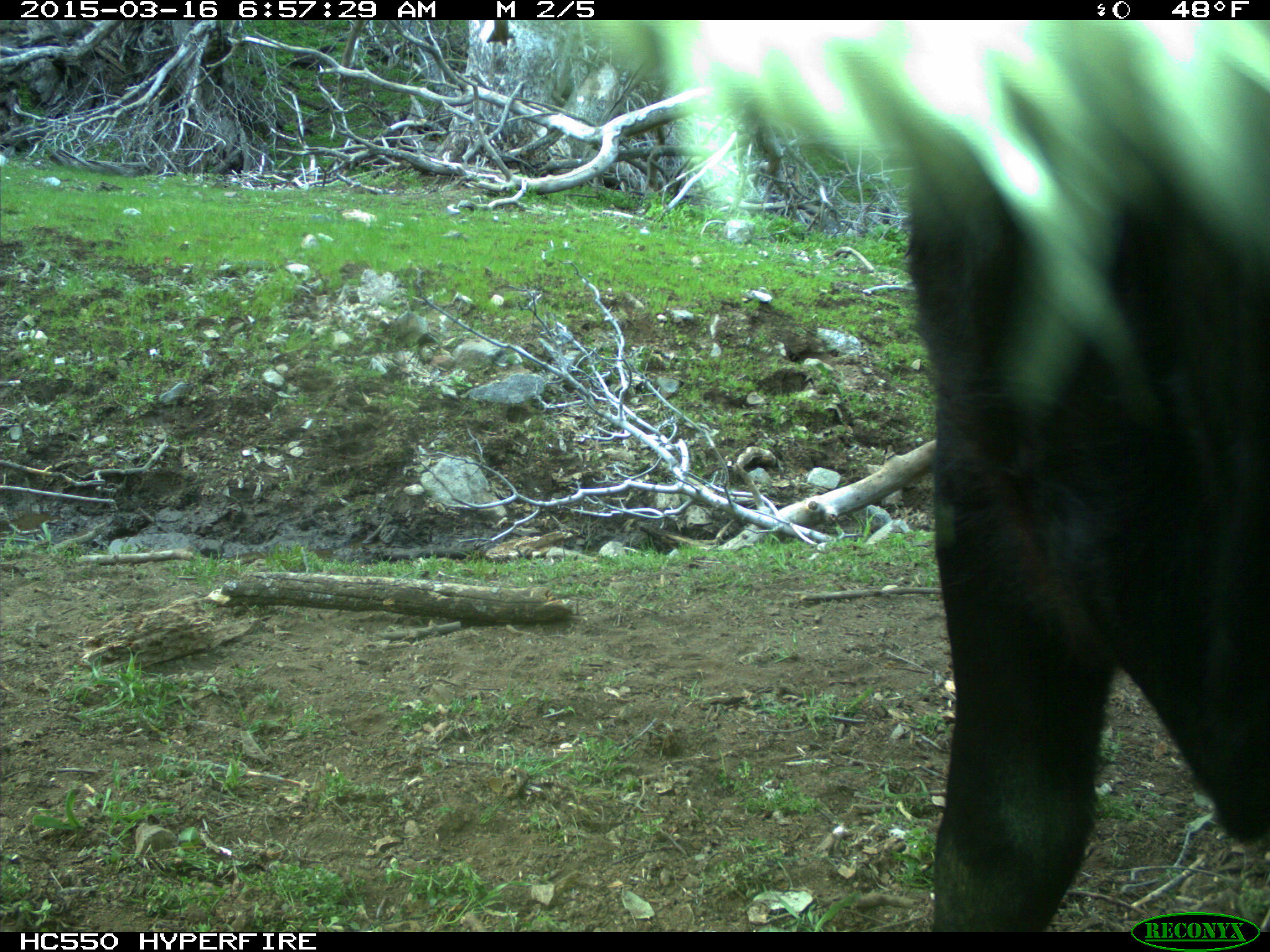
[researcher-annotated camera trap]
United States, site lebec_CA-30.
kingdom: Animalia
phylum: Chordata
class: Mammalia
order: Artiodactyla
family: Bovidae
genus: Bos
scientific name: Bos taurus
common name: domestic cow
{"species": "Bos taurus (domestic cow)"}